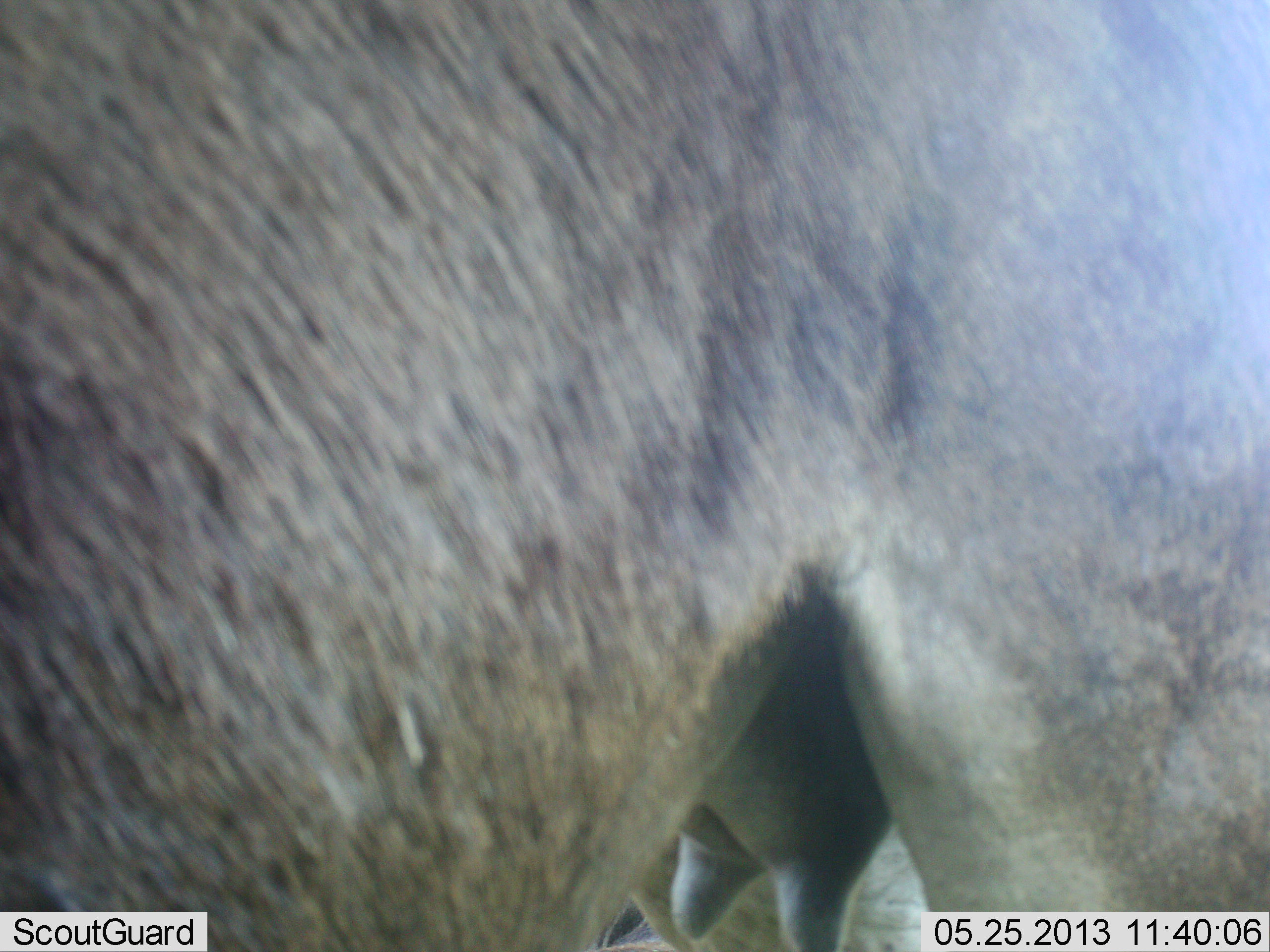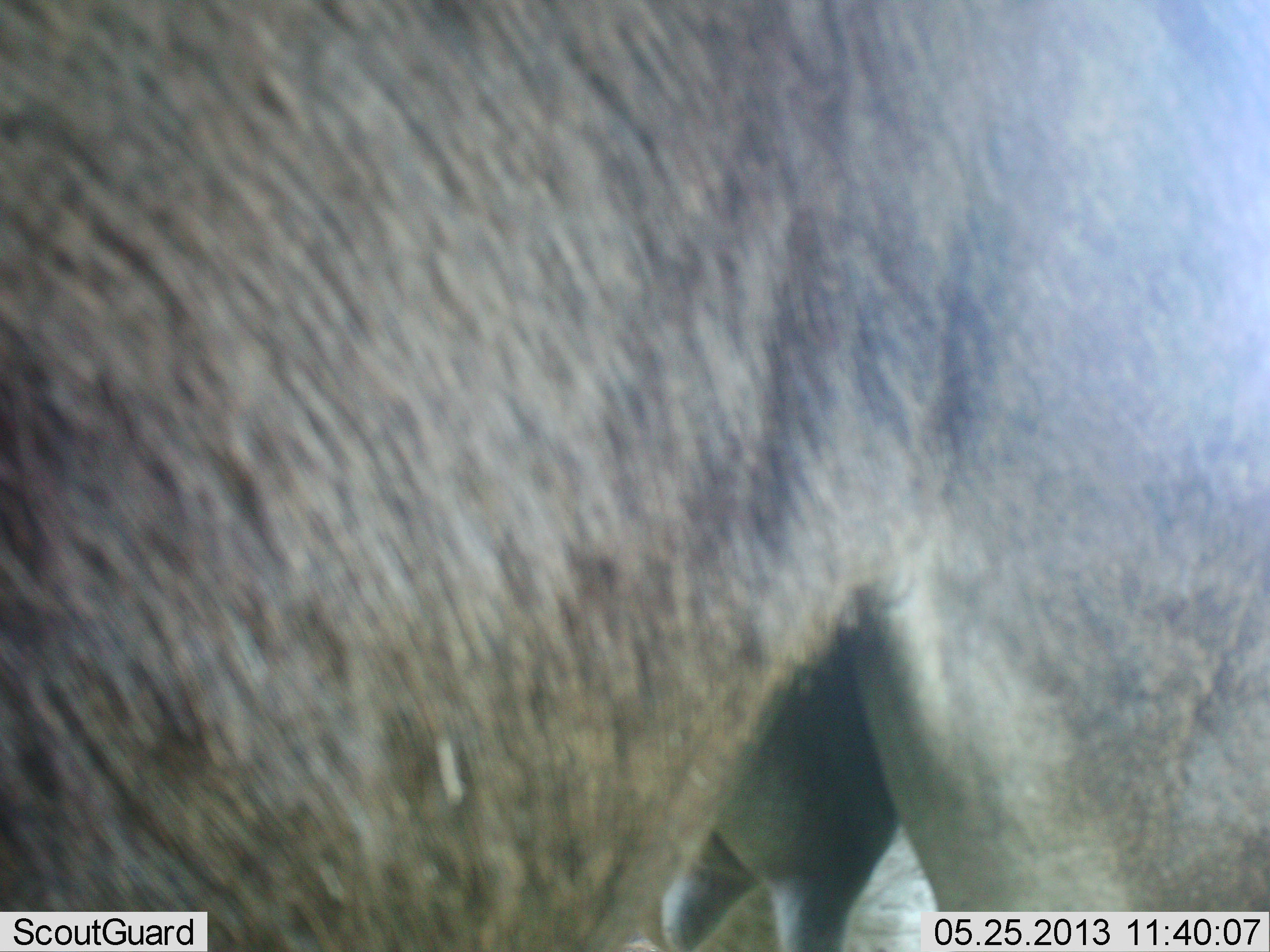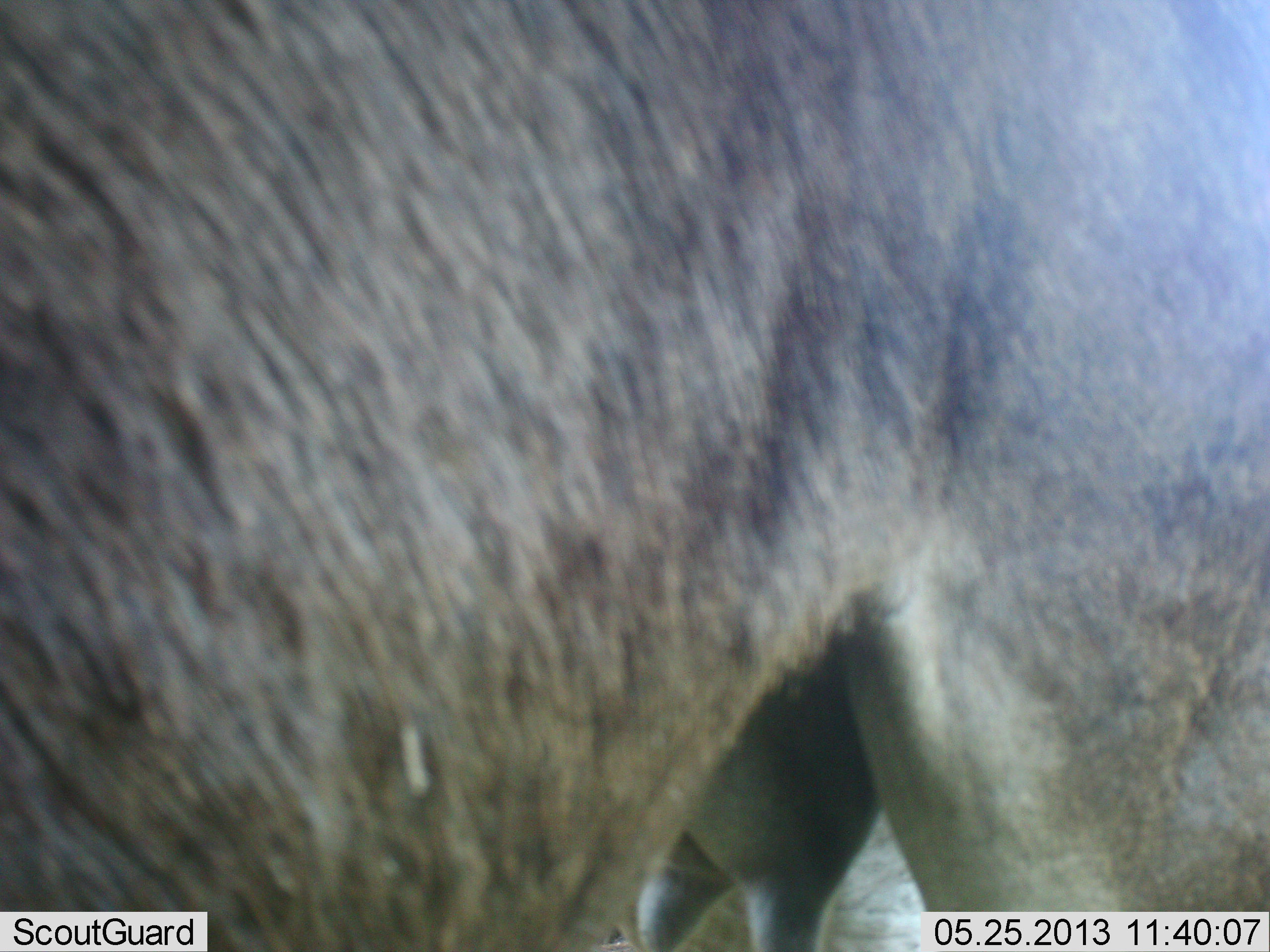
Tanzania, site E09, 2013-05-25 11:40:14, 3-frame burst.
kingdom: Animalia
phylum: Chordata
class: Mammalia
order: Artiodactyla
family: Bovidae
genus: Connochaetes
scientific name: Connochaetes taurinus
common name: blue wildebeest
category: wildebeest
Wildebeest (blue wildebeest) (Connochaetes taurinus), count 1. Behavior (volunteer vote fractions): standing 100%, resting 0%, moving 0%, interacting 0%. Young present (vote fraction): 0%. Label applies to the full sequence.